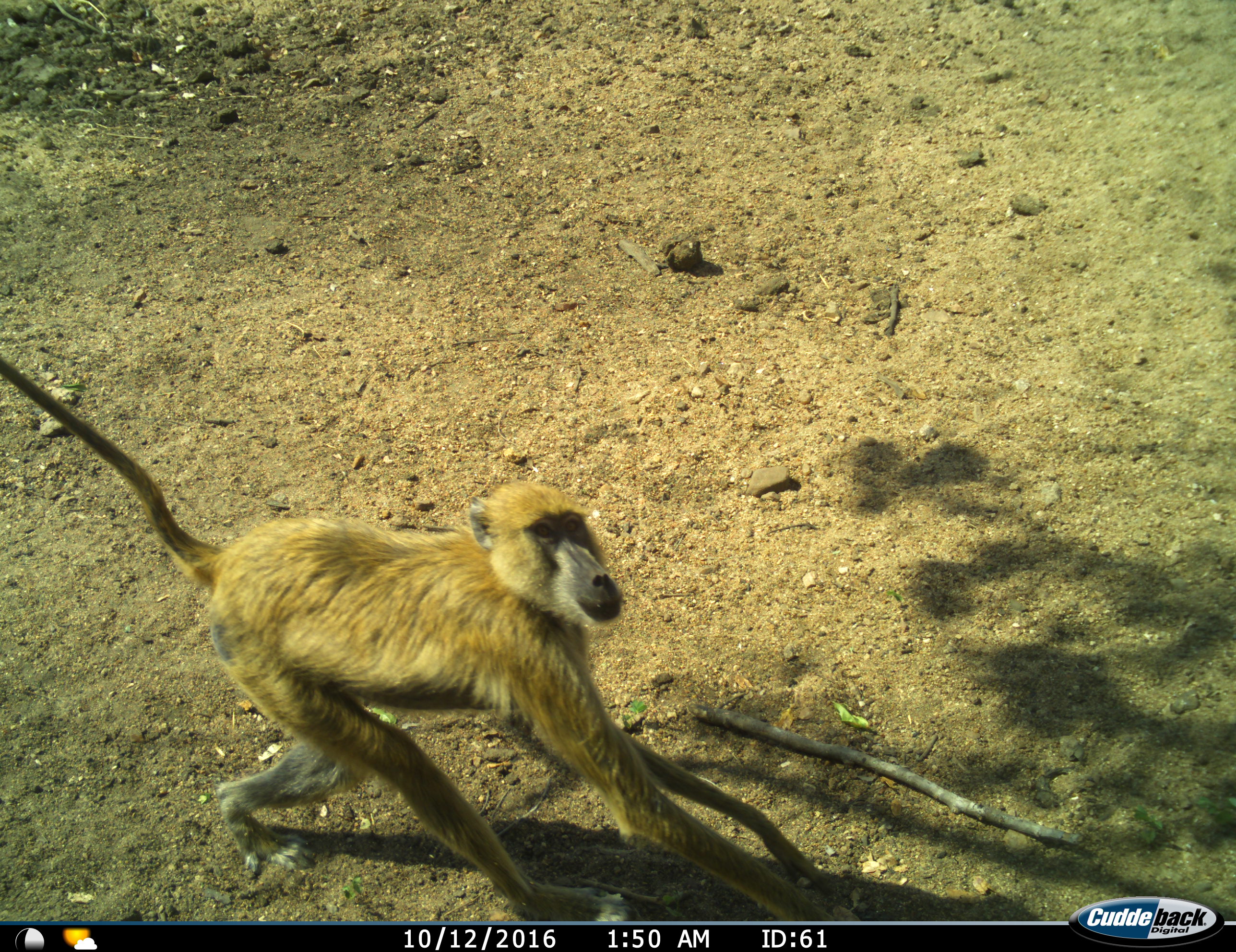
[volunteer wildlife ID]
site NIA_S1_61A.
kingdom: Animalia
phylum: Chordata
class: Mammalia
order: Primates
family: Cercopithecidae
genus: Papio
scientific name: Papio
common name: baboon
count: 1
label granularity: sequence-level